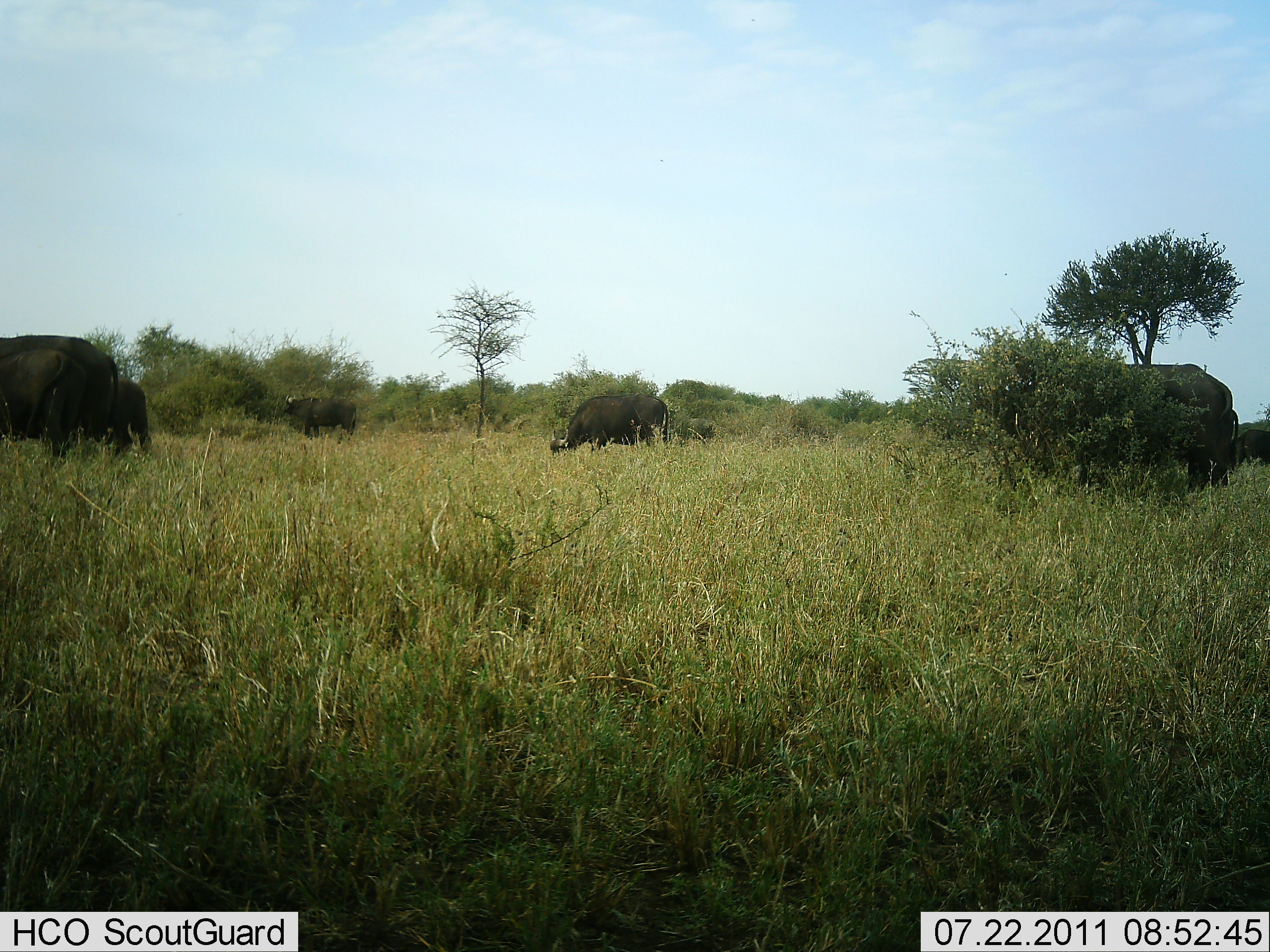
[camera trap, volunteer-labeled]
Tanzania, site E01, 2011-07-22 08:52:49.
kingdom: Animalia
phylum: Chordata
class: Mammalia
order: Artiodactyla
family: Bovidae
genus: Syncerus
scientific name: Syncerus caffer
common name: cape buffalo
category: buffalo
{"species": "buffalo (cape buffalo) (Syncerus caffer)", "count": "6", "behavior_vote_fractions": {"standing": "64%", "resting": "0%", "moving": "9%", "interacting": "0%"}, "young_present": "9%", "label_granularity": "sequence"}